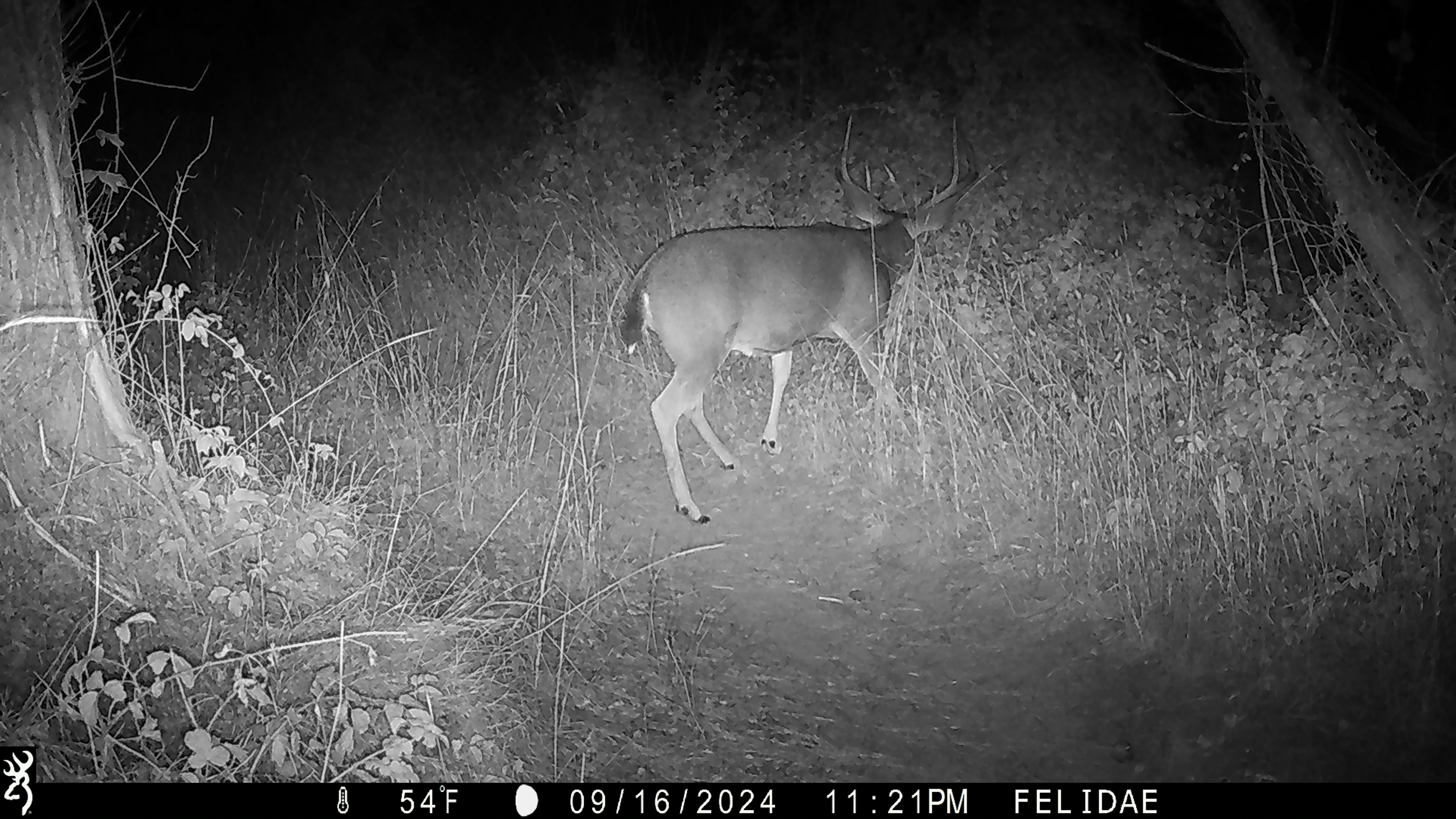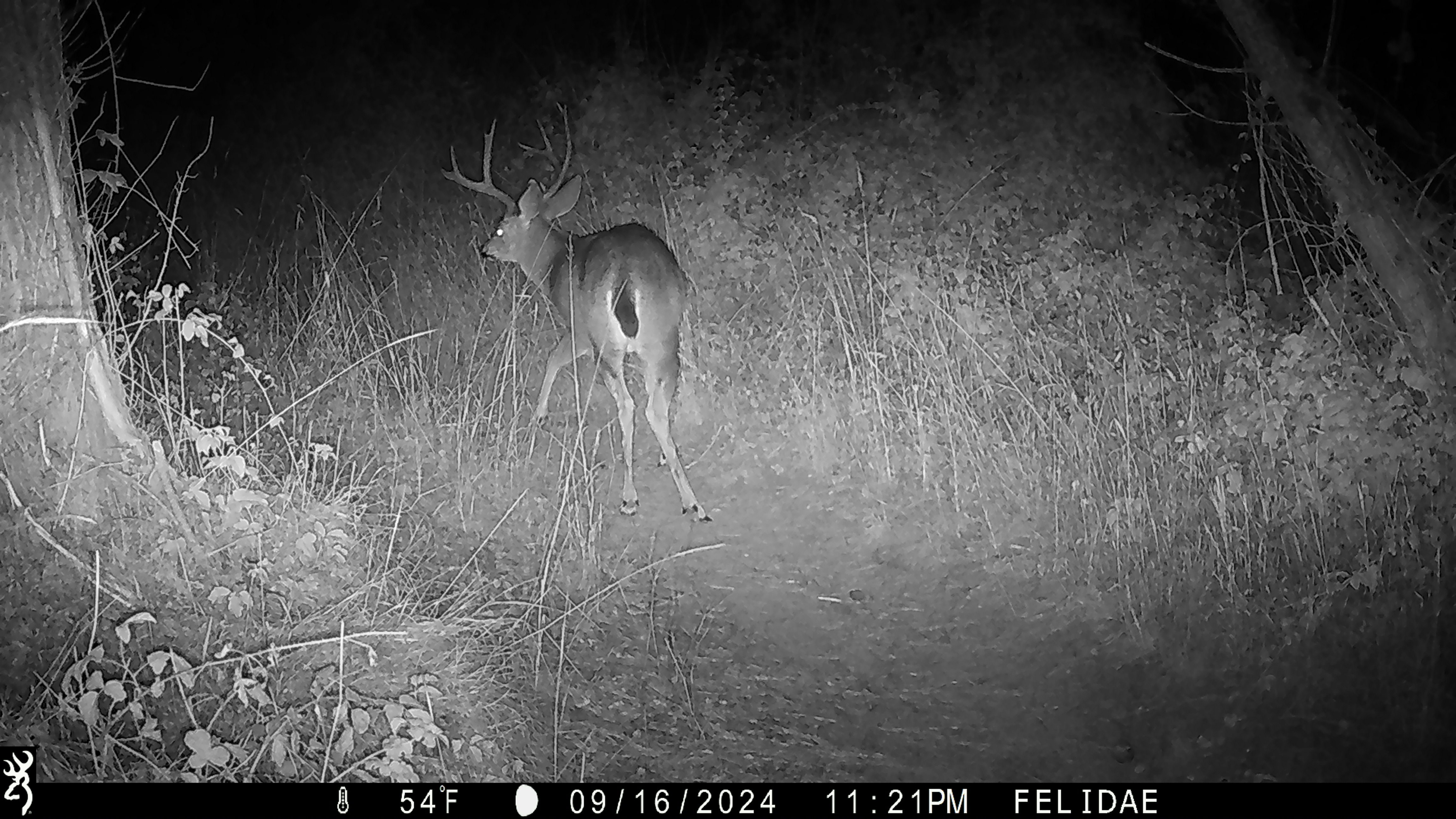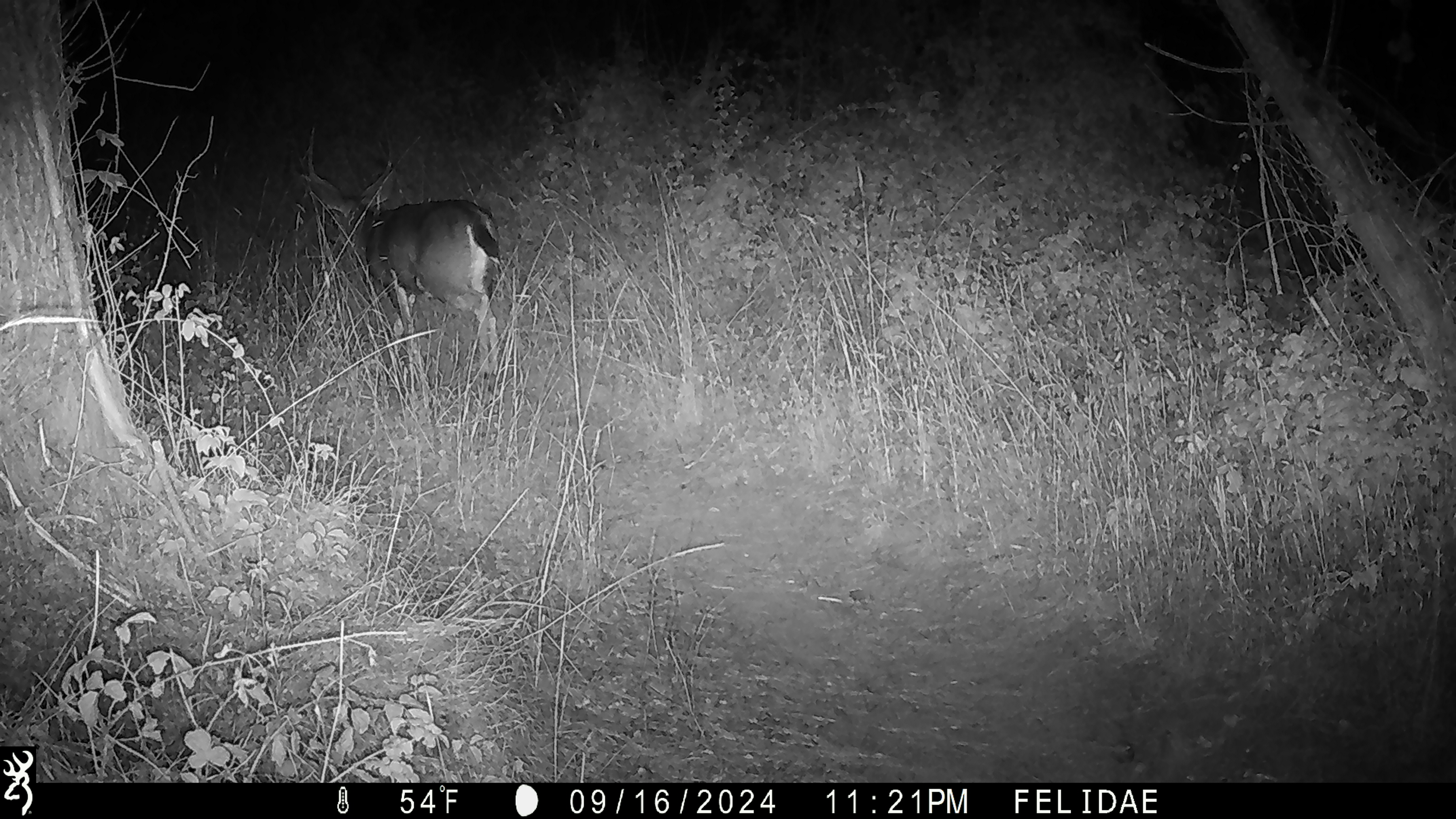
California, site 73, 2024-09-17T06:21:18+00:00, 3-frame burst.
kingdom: Animalia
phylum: Chordata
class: Mammalia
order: Artiodactyla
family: Cervidae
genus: Odocoileus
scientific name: Odocoileus hemionus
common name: mule deer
Mule deer (Odocoileus hemionus).